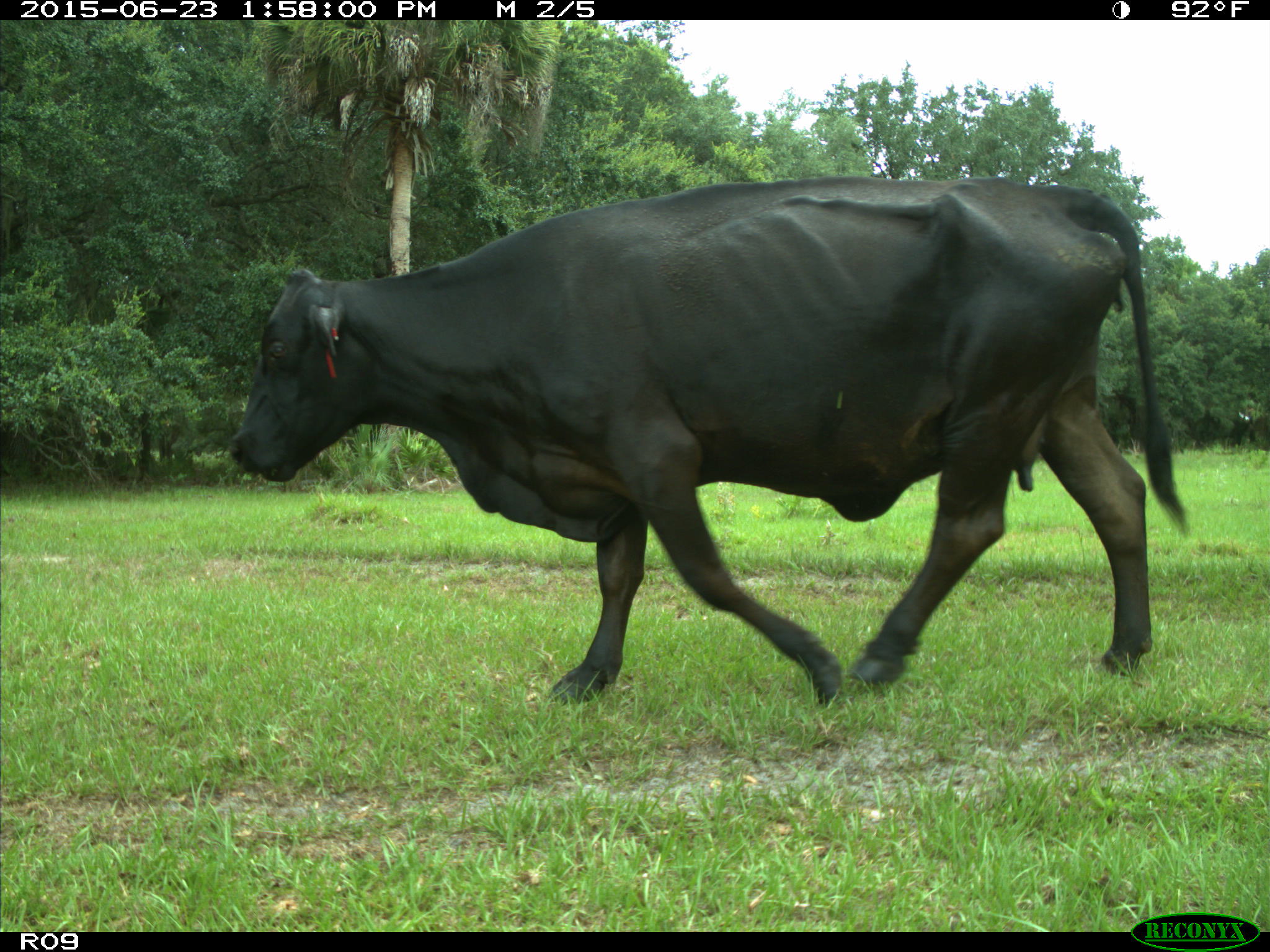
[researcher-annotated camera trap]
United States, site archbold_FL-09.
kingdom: Animalia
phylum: Chordata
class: Mammalia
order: Artiodactyla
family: Bovidae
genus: Bos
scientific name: Bos taurus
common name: domestic cow